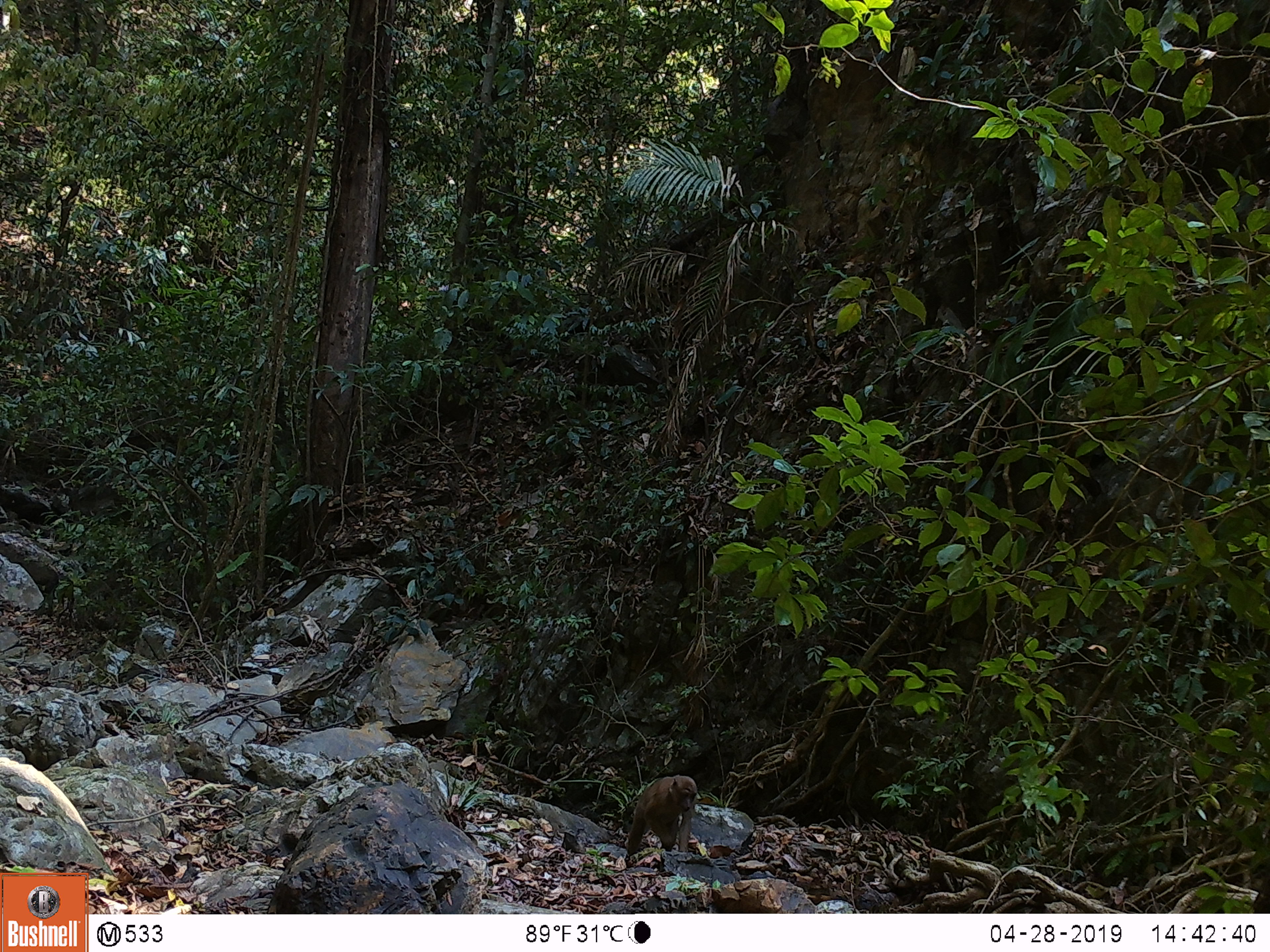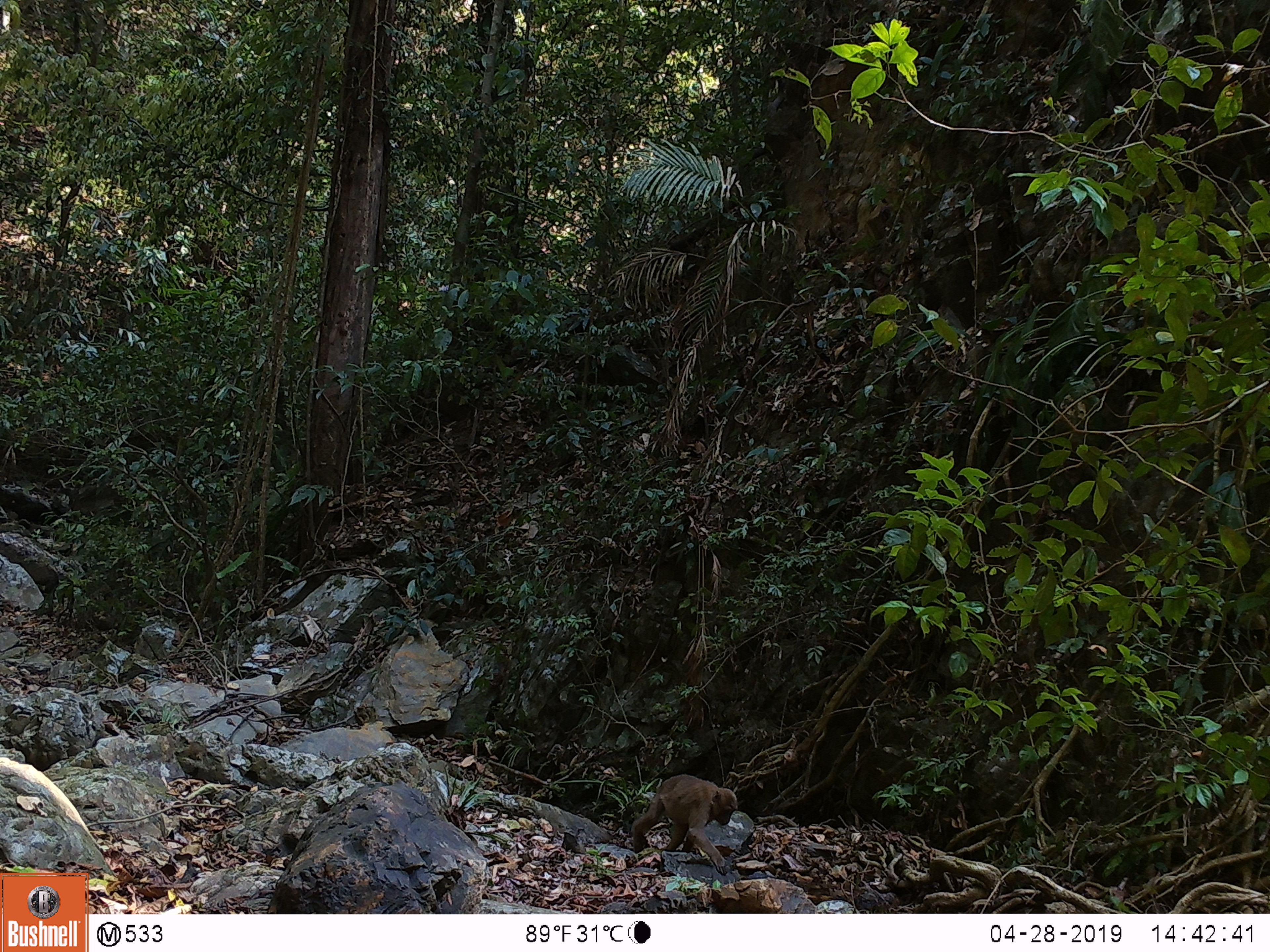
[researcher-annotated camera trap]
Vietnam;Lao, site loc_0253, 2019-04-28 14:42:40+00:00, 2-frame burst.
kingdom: Animalia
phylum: Chordata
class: Mammalia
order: Primates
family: Cercopithecidae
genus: Macaca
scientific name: Macaca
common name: macaques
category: assam or rhesus macaque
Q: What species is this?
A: Assam or rhesus macaque (macaques) (Macaca).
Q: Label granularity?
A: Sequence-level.